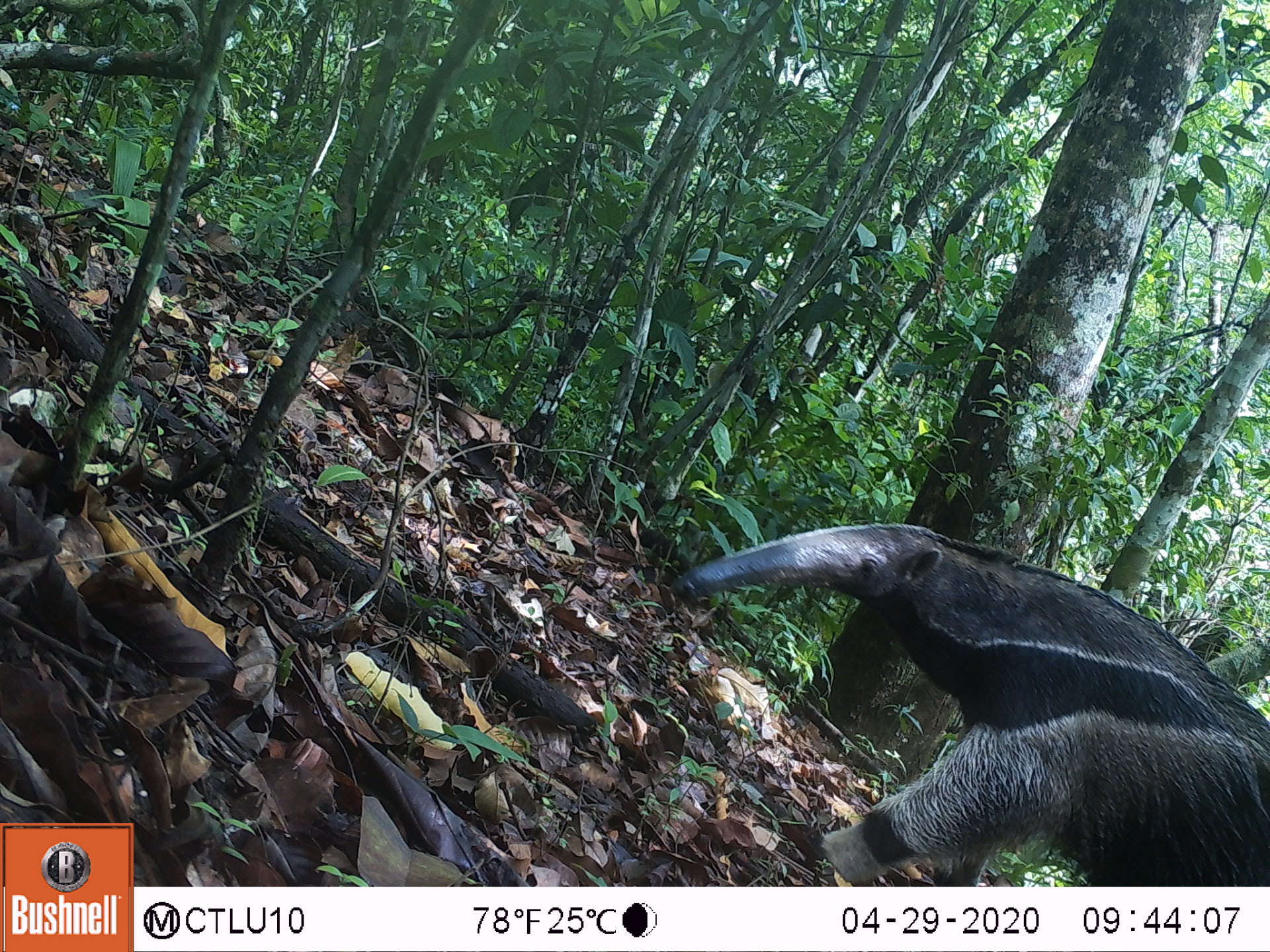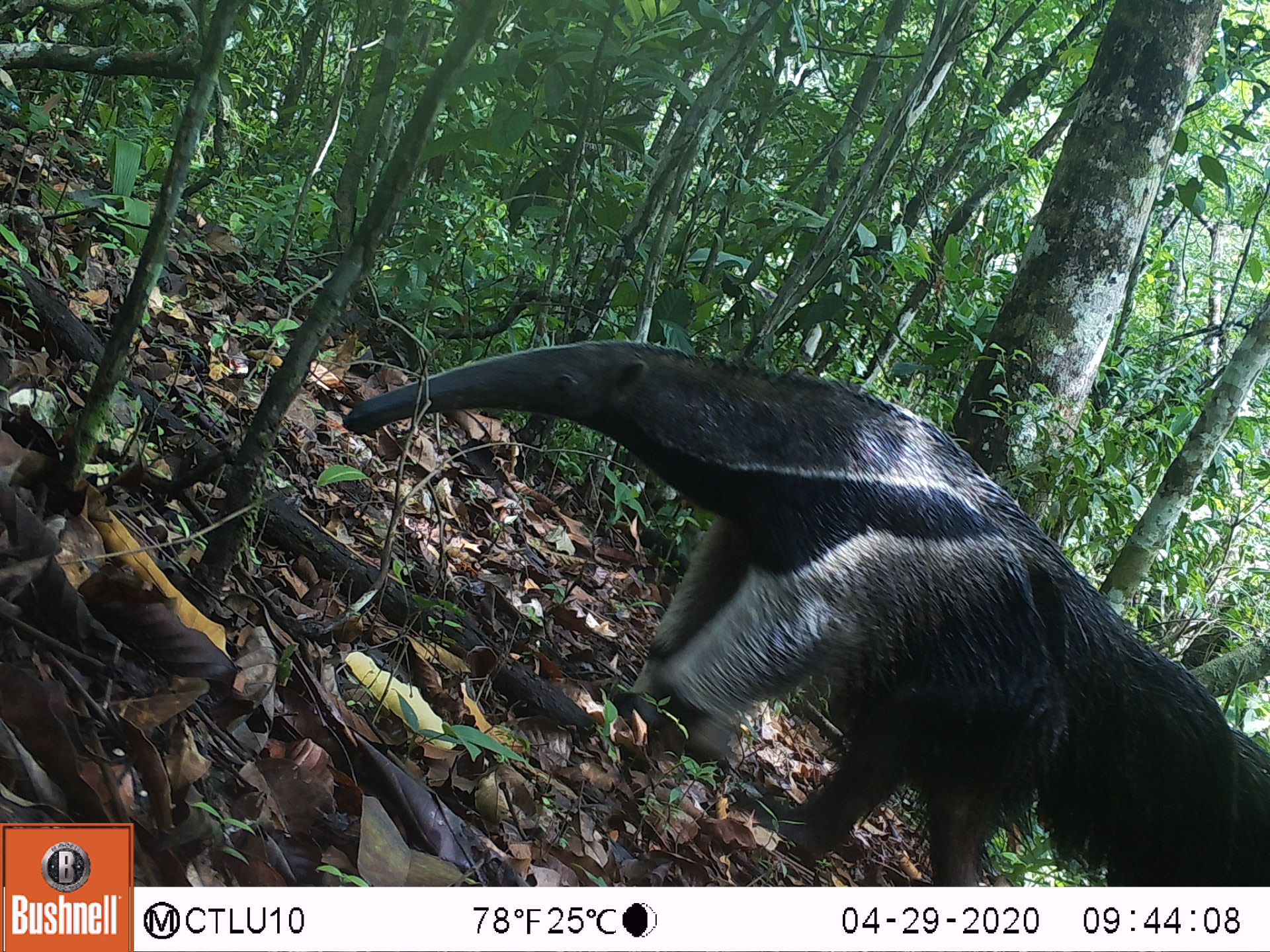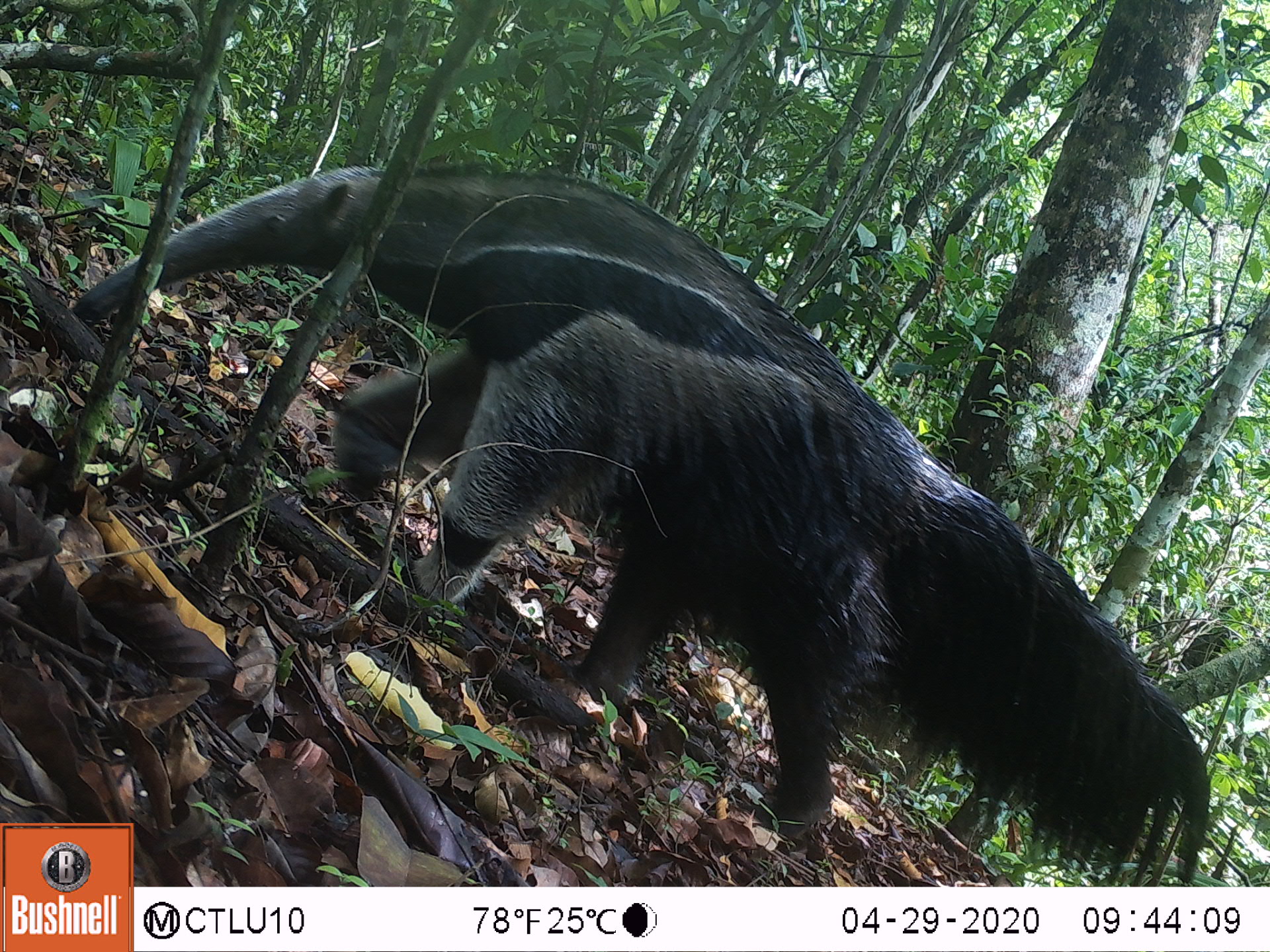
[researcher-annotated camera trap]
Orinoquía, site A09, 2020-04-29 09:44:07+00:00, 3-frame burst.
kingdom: Animalia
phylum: Chordata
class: Mammalia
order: Pilosa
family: Myrmecophagidae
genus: Myrmecophaga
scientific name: Myrmecophaga tridactyla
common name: giant anteater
Giant anteater (Myrmecophaga tridactyla).